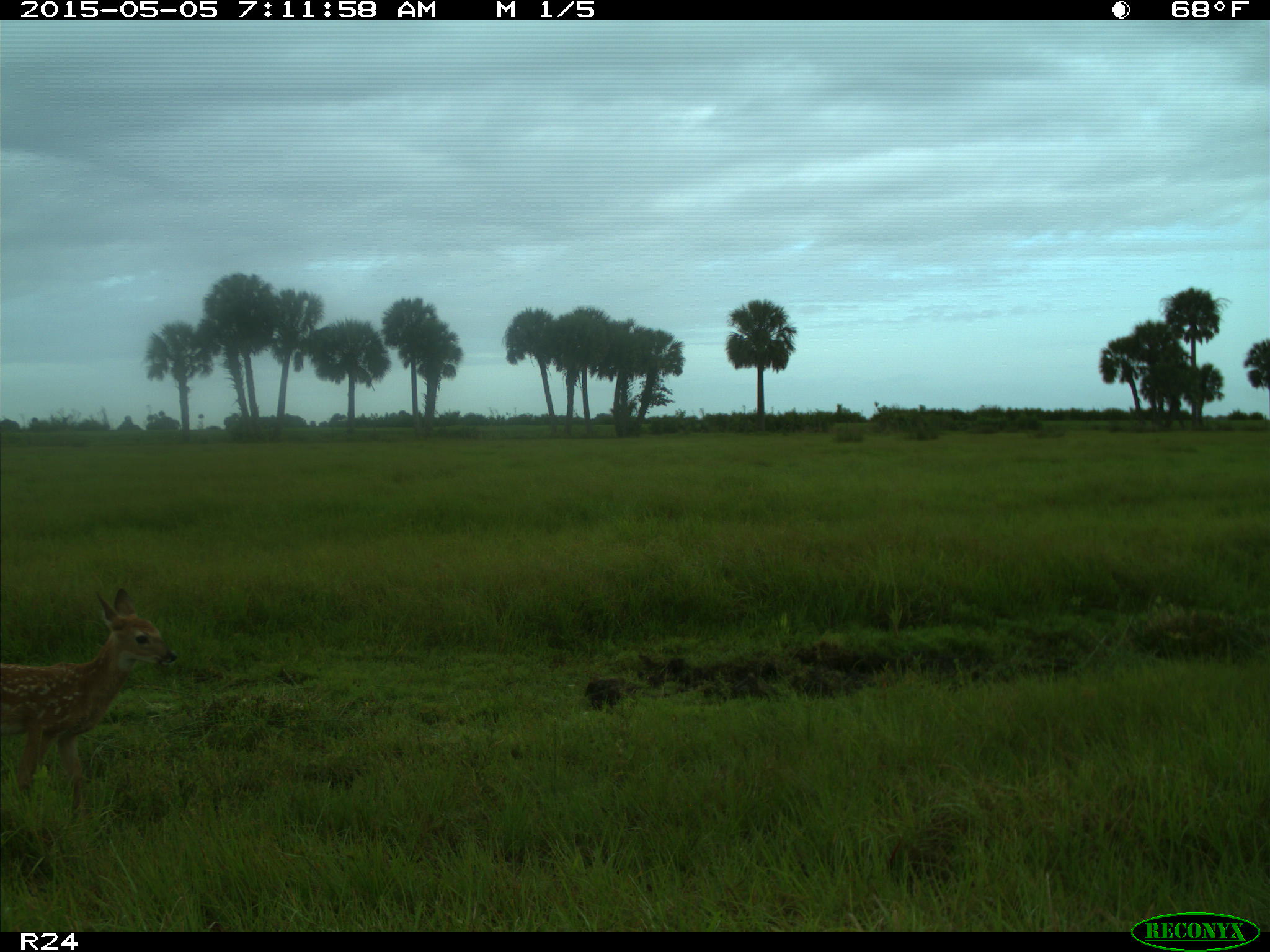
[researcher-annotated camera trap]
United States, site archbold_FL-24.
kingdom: Animalia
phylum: Chordata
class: Mammalia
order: Artiodactyla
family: Bovidae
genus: Bos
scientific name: Bos taurus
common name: domestic cow